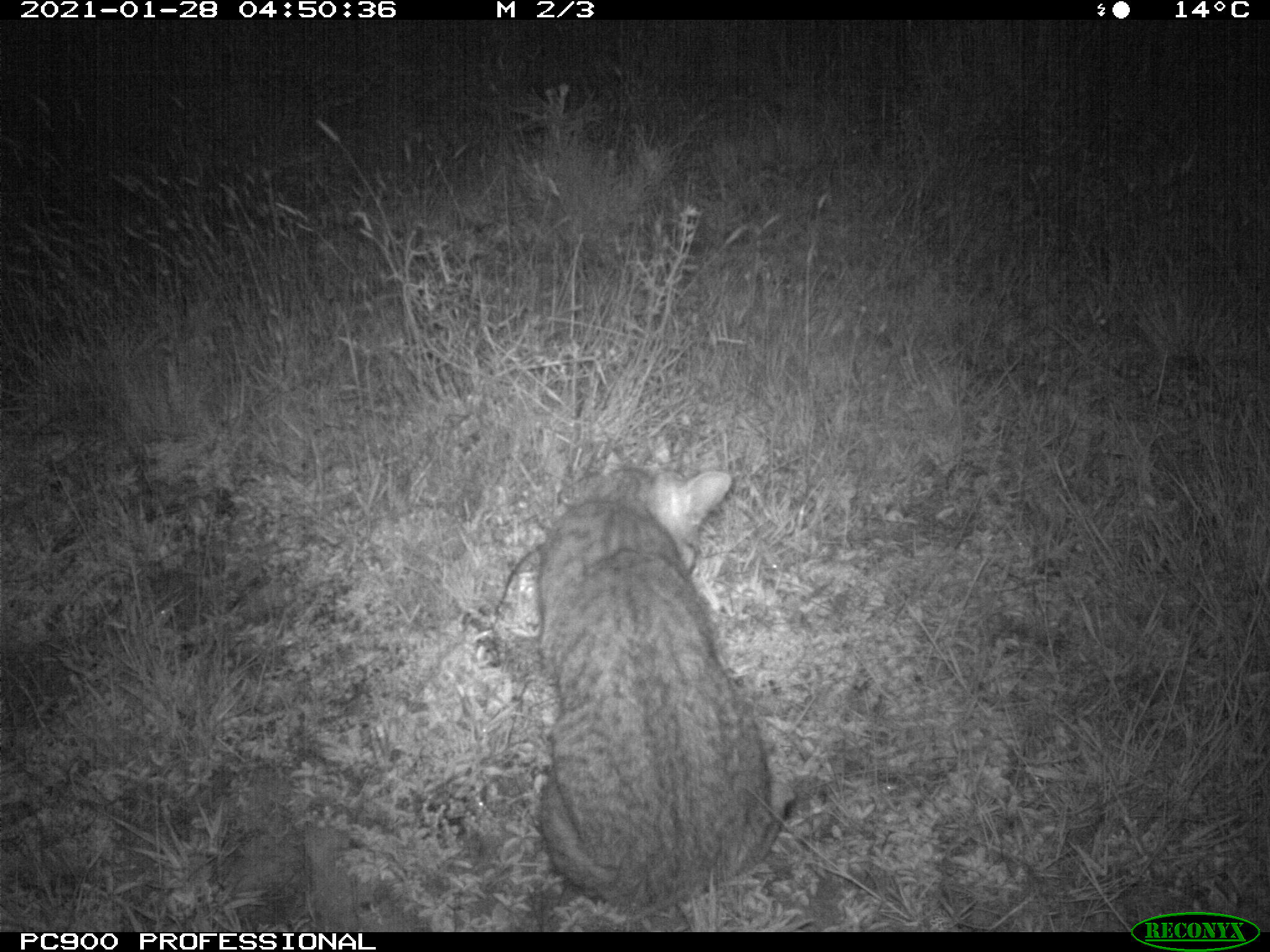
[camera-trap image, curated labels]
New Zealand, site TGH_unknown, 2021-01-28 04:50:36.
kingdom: Animalia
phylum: Chordata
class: Mammalia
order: Carnivora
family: Felidae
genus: Felis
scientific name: Felis catus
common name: domestic cat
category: cat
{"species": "cat (domestic cat) (Felis catus)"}